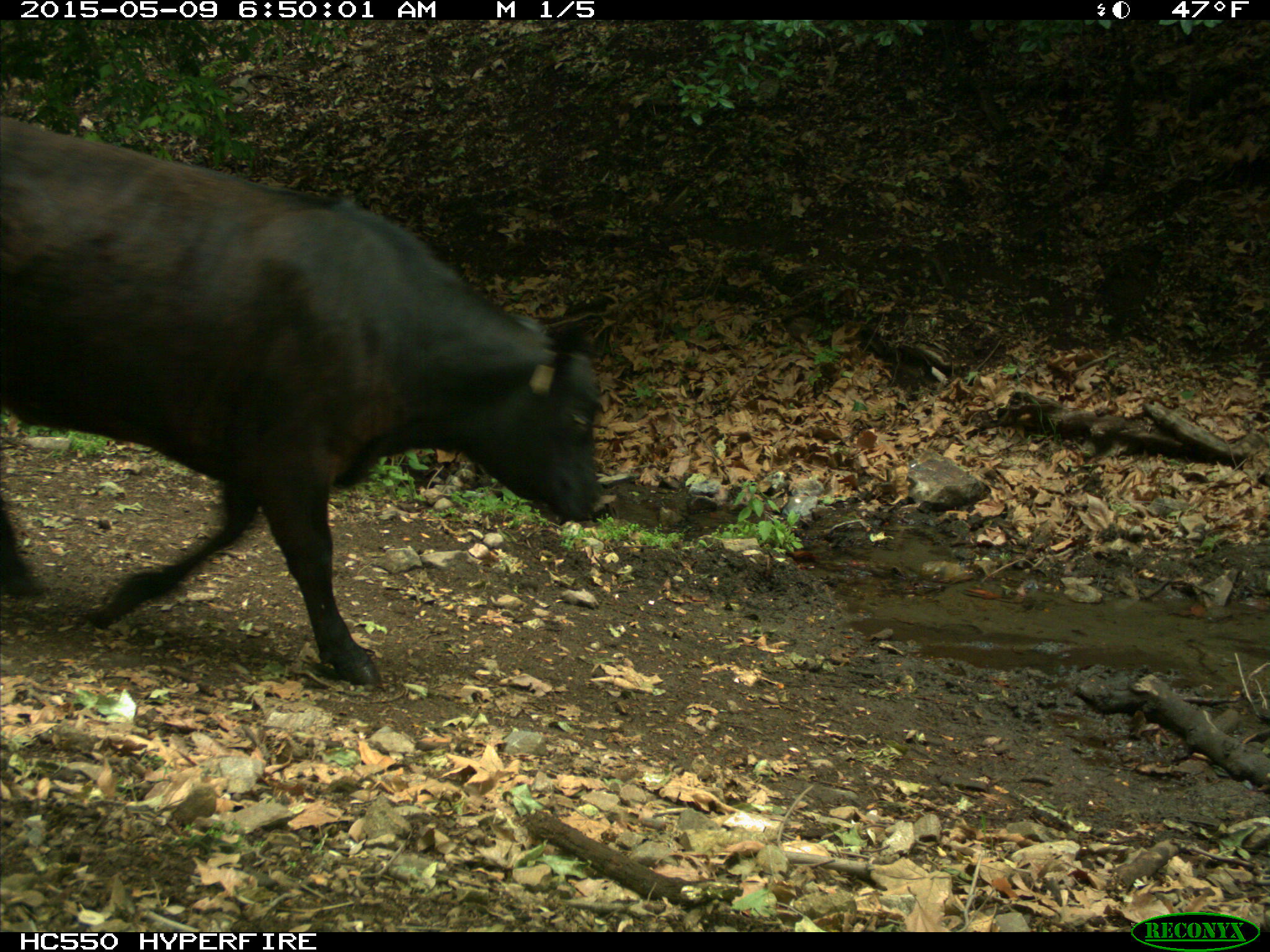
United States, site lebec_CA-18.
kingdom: Animalia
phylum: Chordata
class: Mammalia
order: Artiodactyla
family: Bovidae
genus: Bos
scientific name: Bos taurus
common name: domestic cow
Bos taurus (domestic cow).